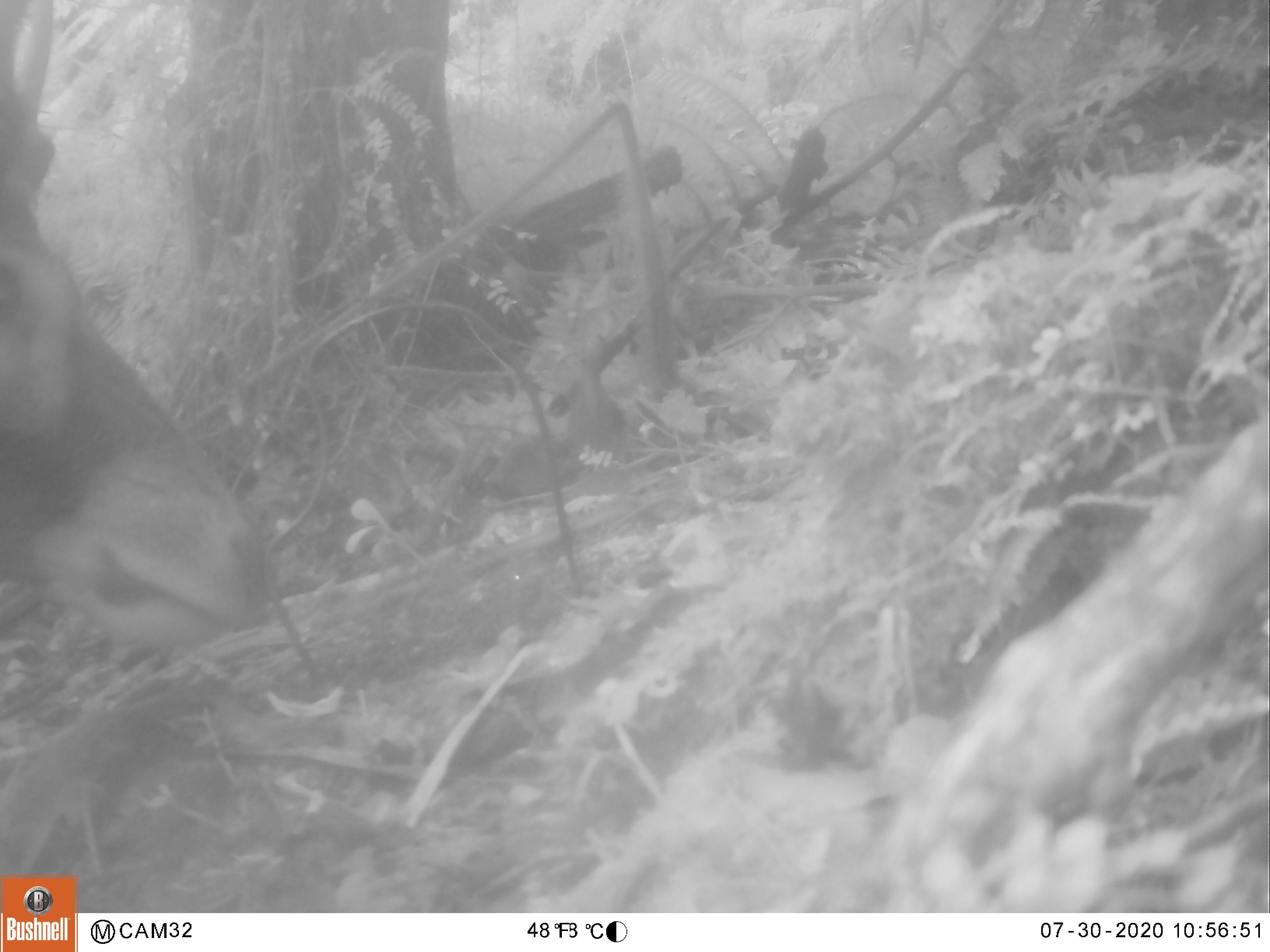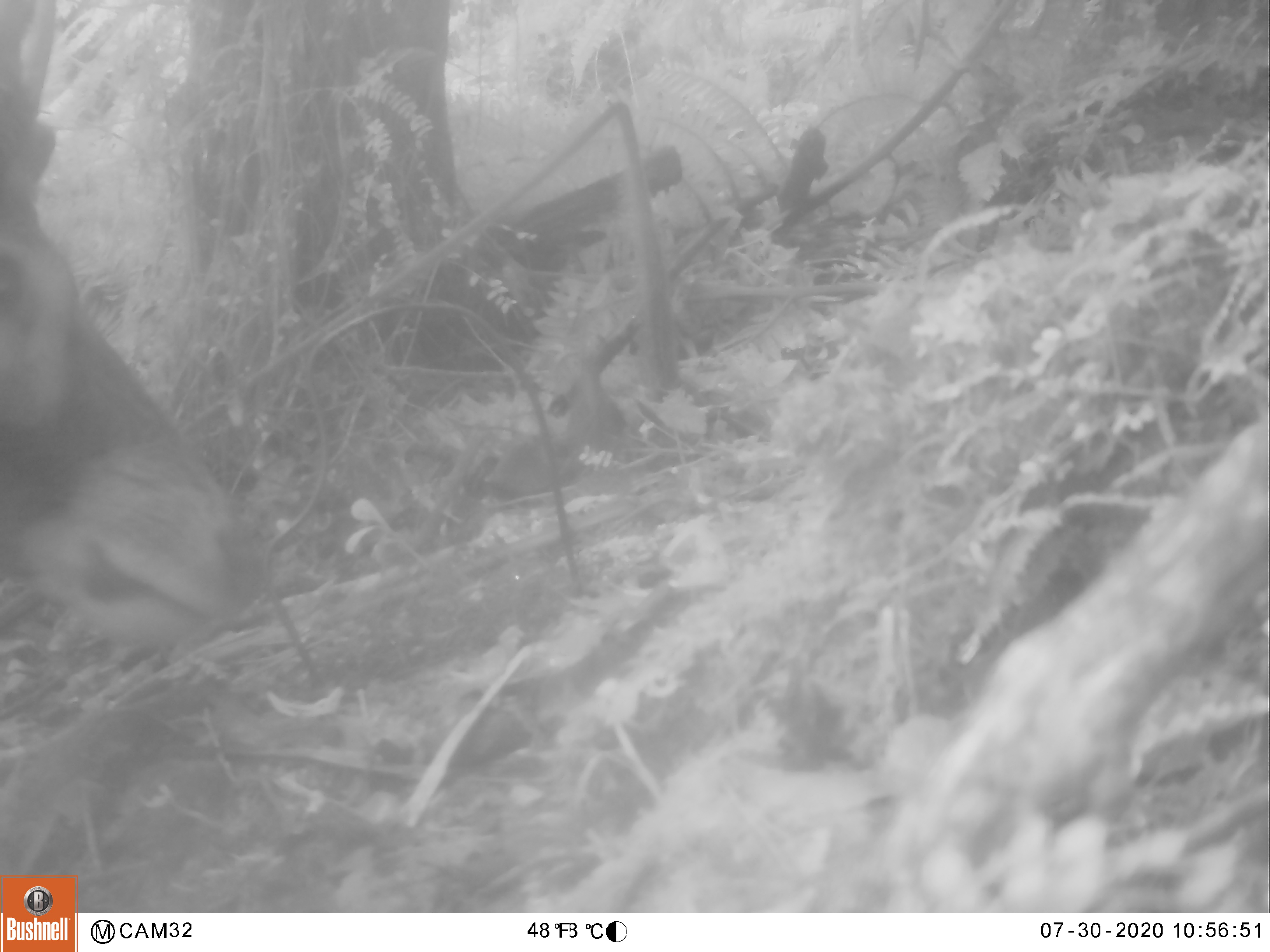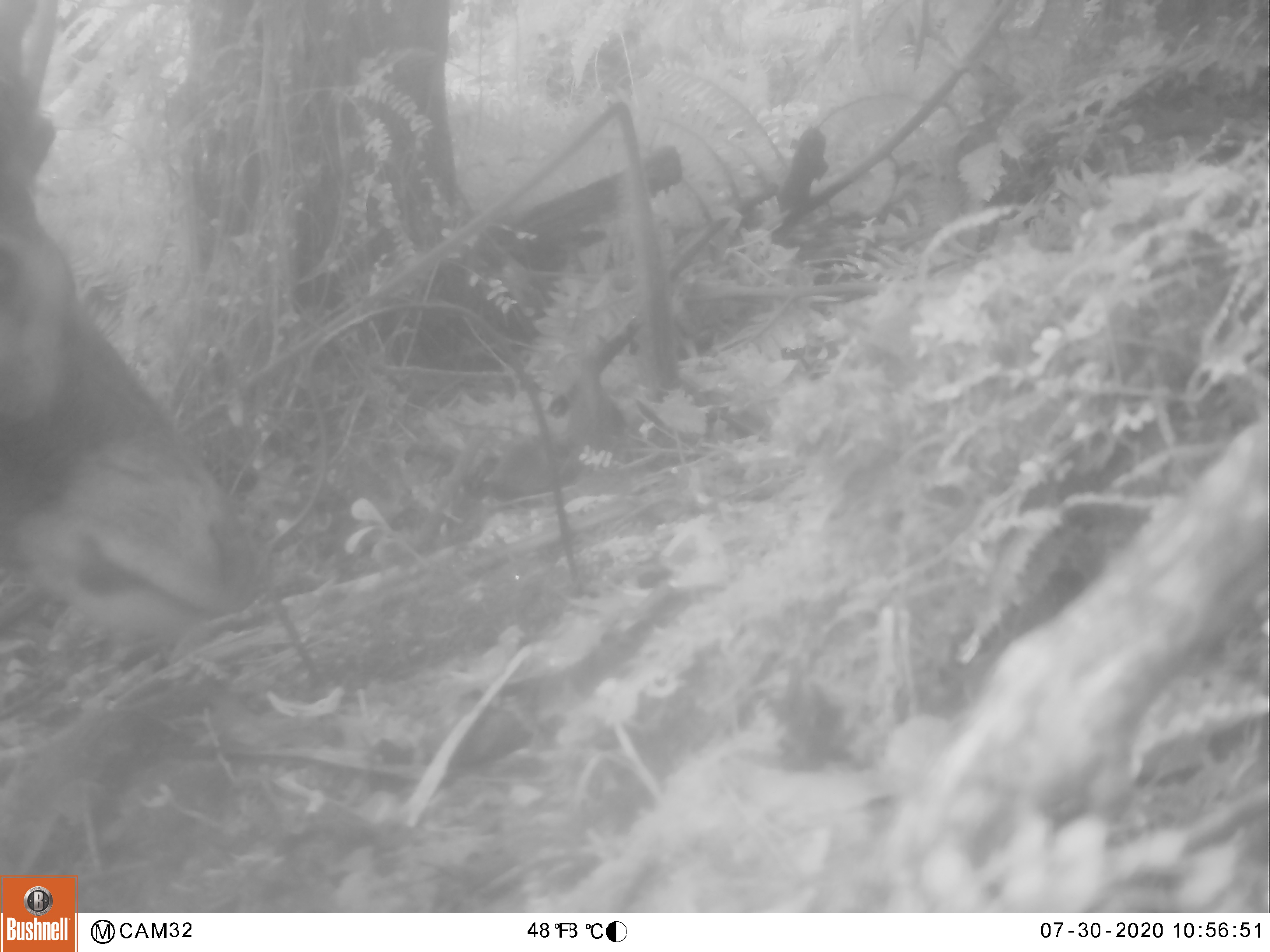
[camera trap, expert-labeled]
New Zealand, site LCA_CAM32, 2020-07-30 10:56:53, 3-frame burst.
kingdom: Animalia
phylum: Chordata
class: Mammalia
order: Artiodactyla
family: Cervidae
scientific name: Cervidae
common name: deer